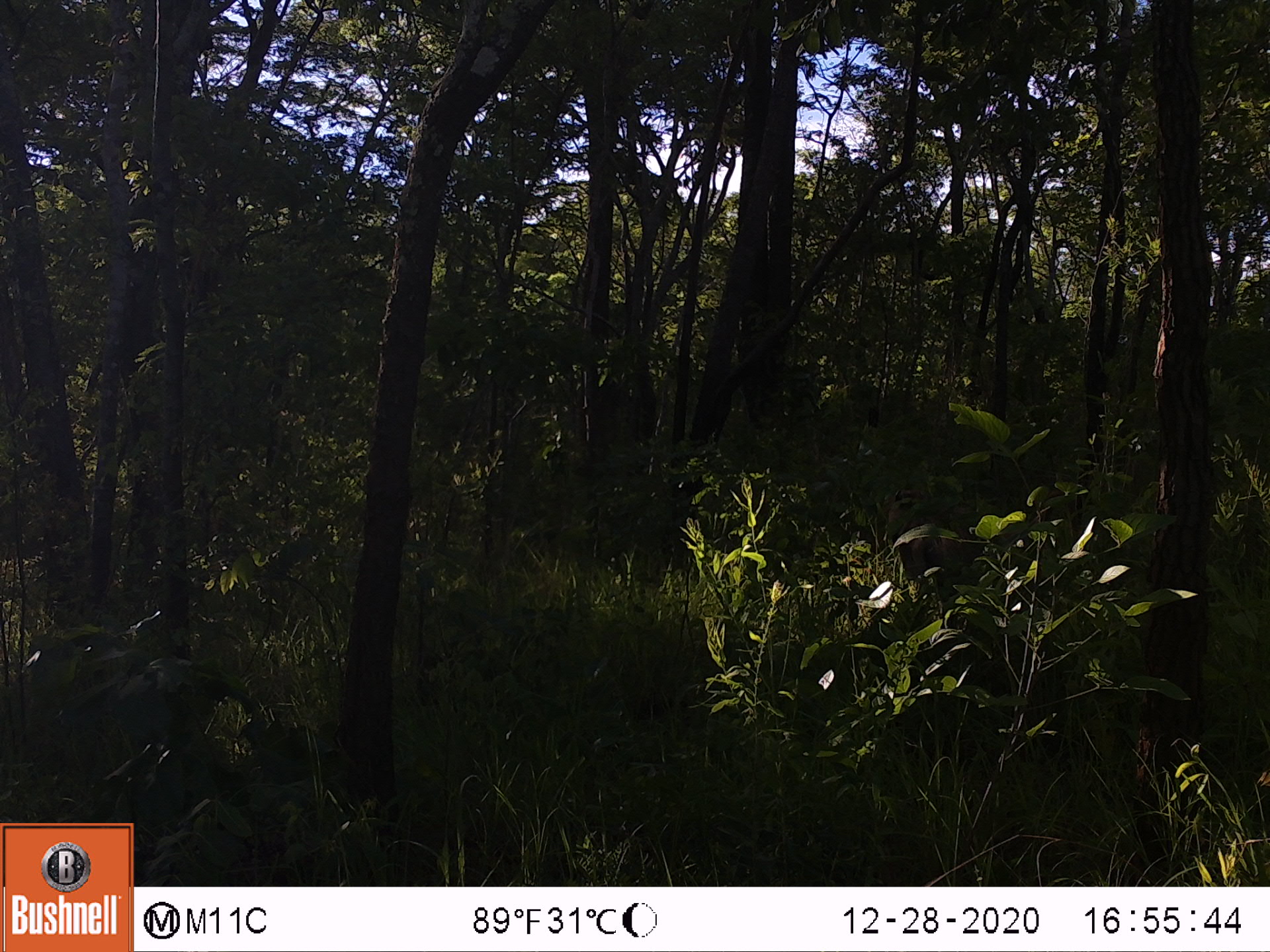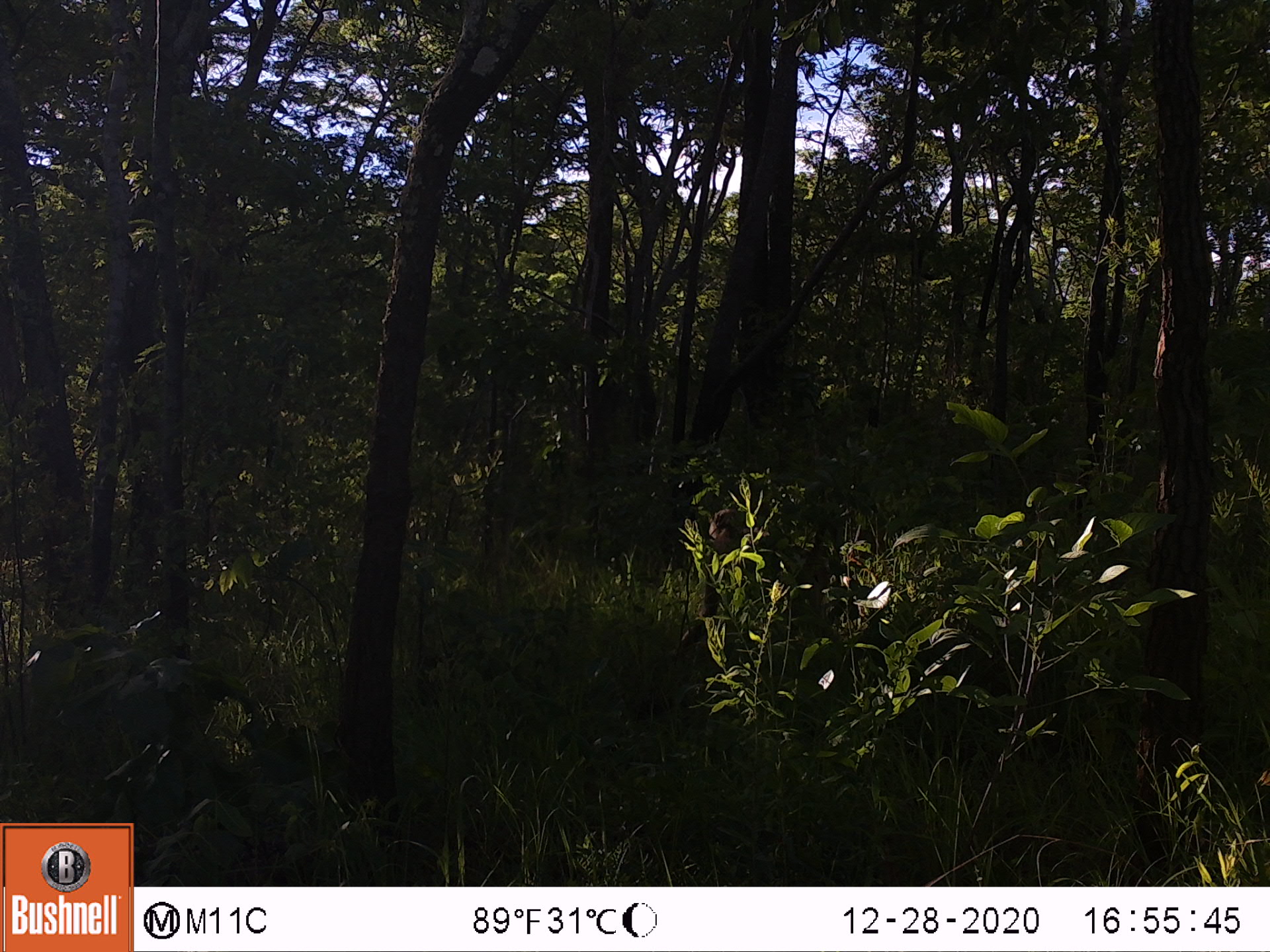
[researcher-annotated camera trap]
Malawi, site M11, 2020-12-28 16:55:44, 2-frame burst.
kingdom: Animalia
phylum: Chordata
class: Mammalia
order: Primates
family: Cercopithecidae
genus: Papio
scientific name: Papio cynocephalus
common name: yellow baboon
Yellow baboon (Papio cynocephalus), count 2.